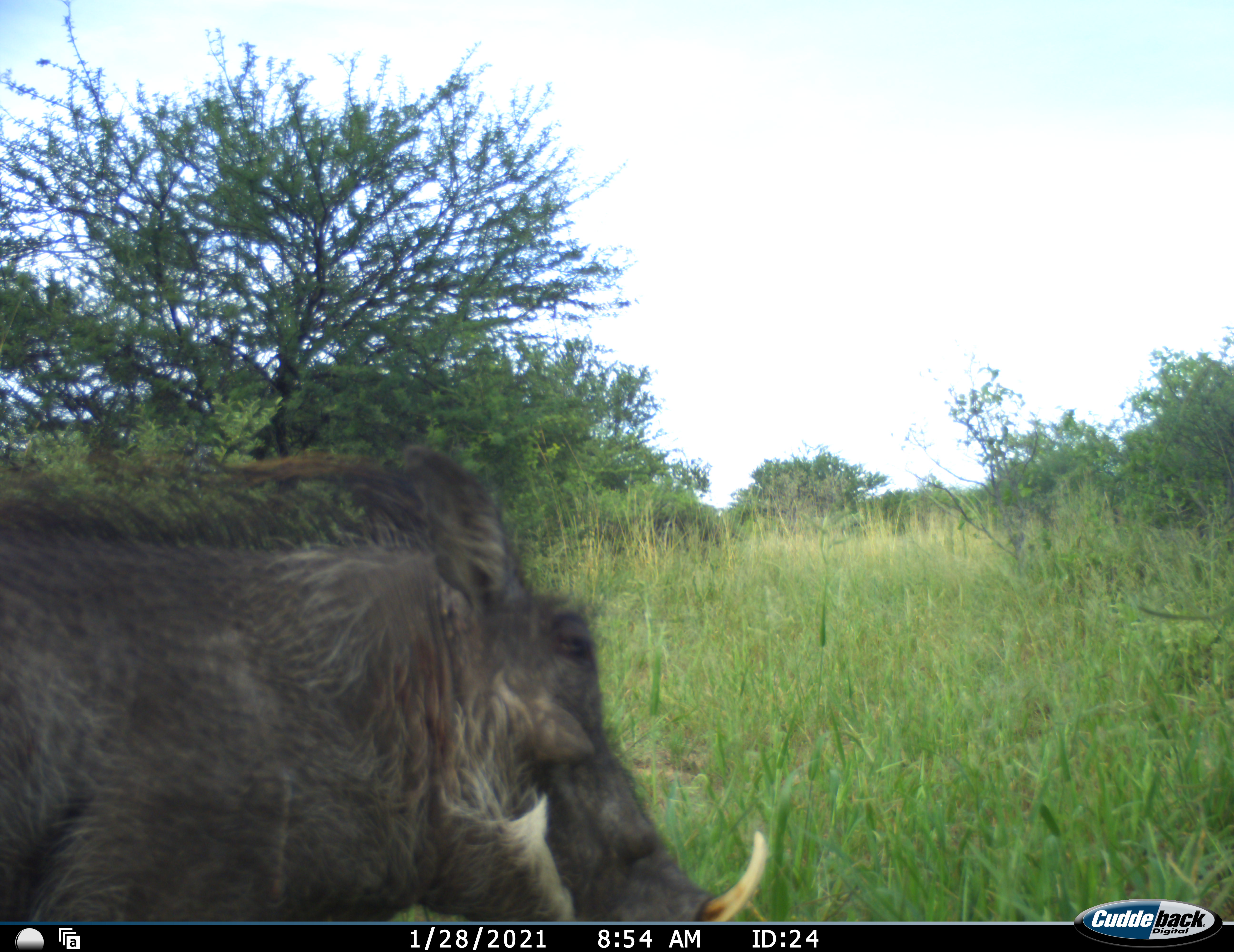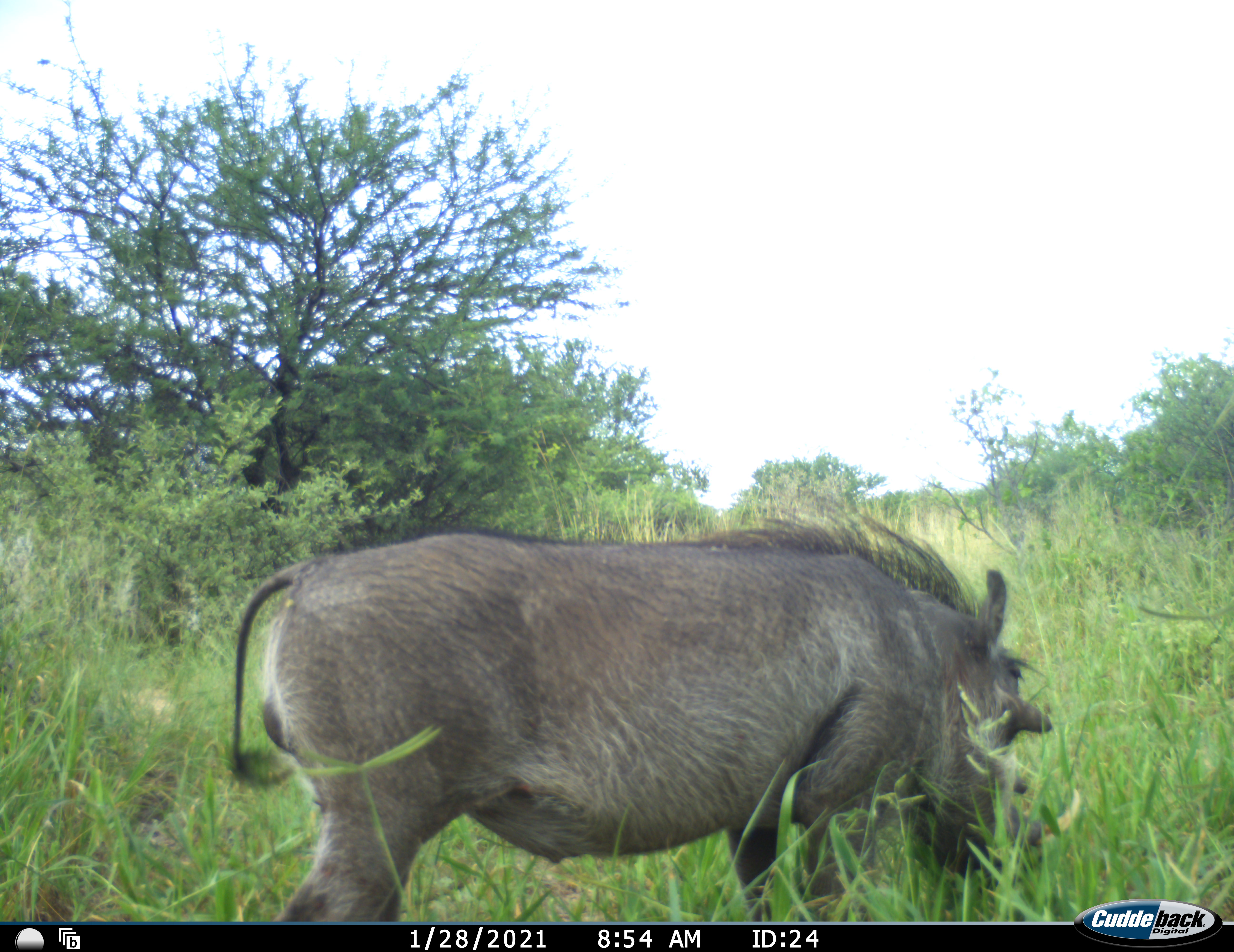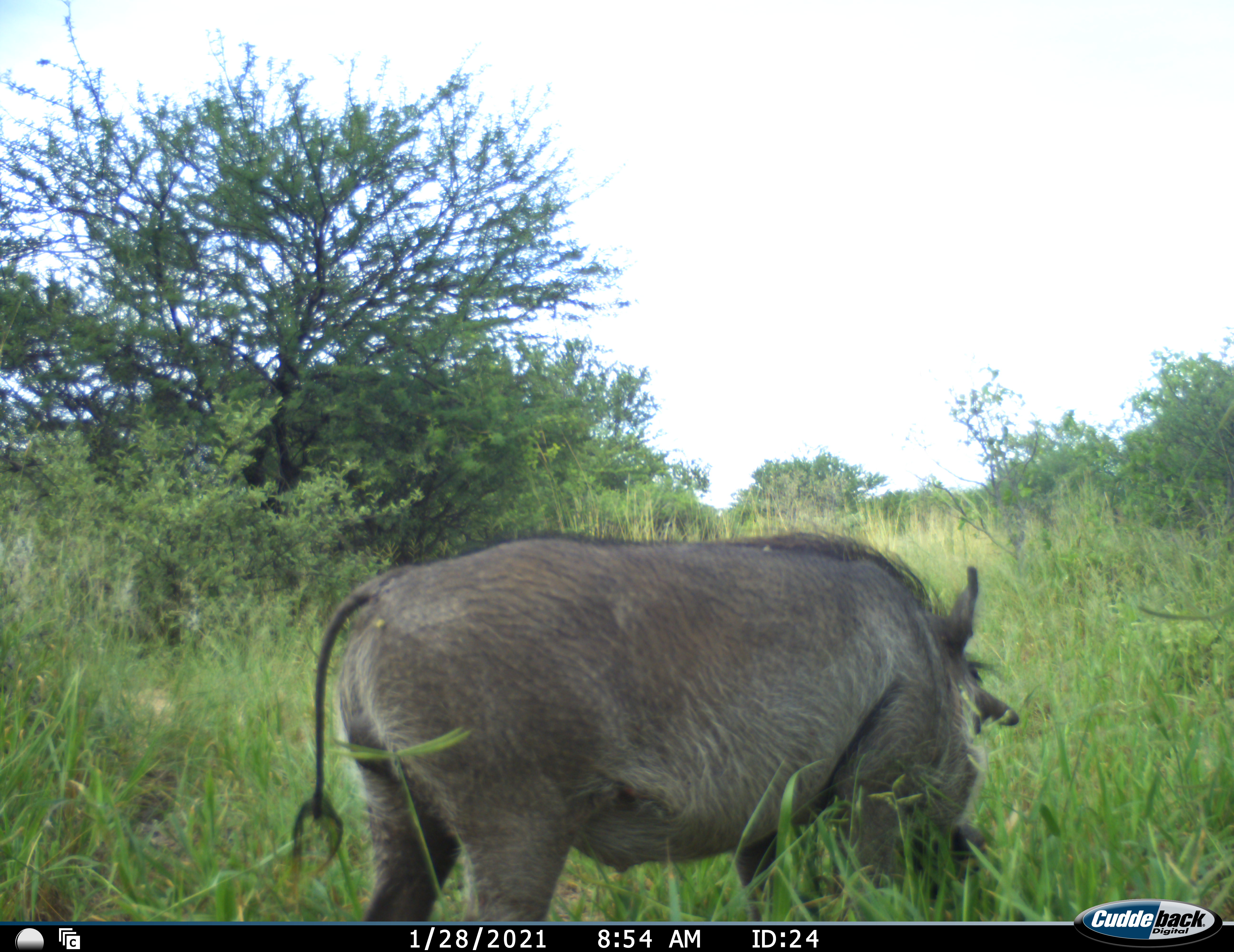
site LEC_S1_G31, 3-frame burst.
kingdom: Animalia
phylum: Chordata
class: Mammalia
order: Artiodactyla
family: Suidae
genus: Phacochoerus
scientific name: Phacochoerus africanus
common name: warthog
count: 1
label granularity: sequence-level